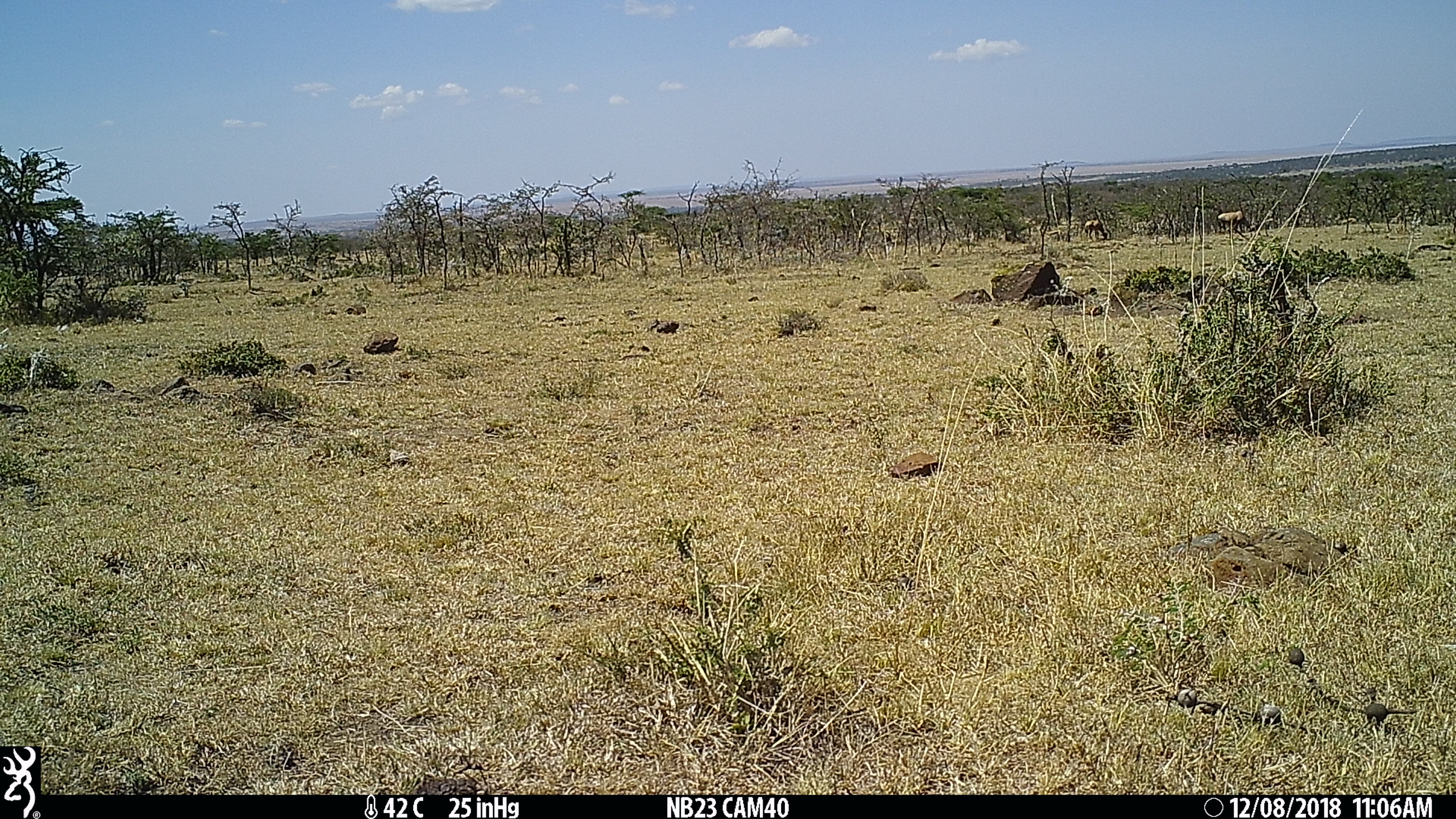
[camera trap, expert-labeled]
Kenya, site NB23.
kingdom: Animalia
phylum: Chordata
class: Mammalia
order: Artiodactyla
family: Bovidae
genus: Damaliscus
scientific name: Damaliscus lunatus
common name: topi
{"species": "topi (Damaliscus lunatus)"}